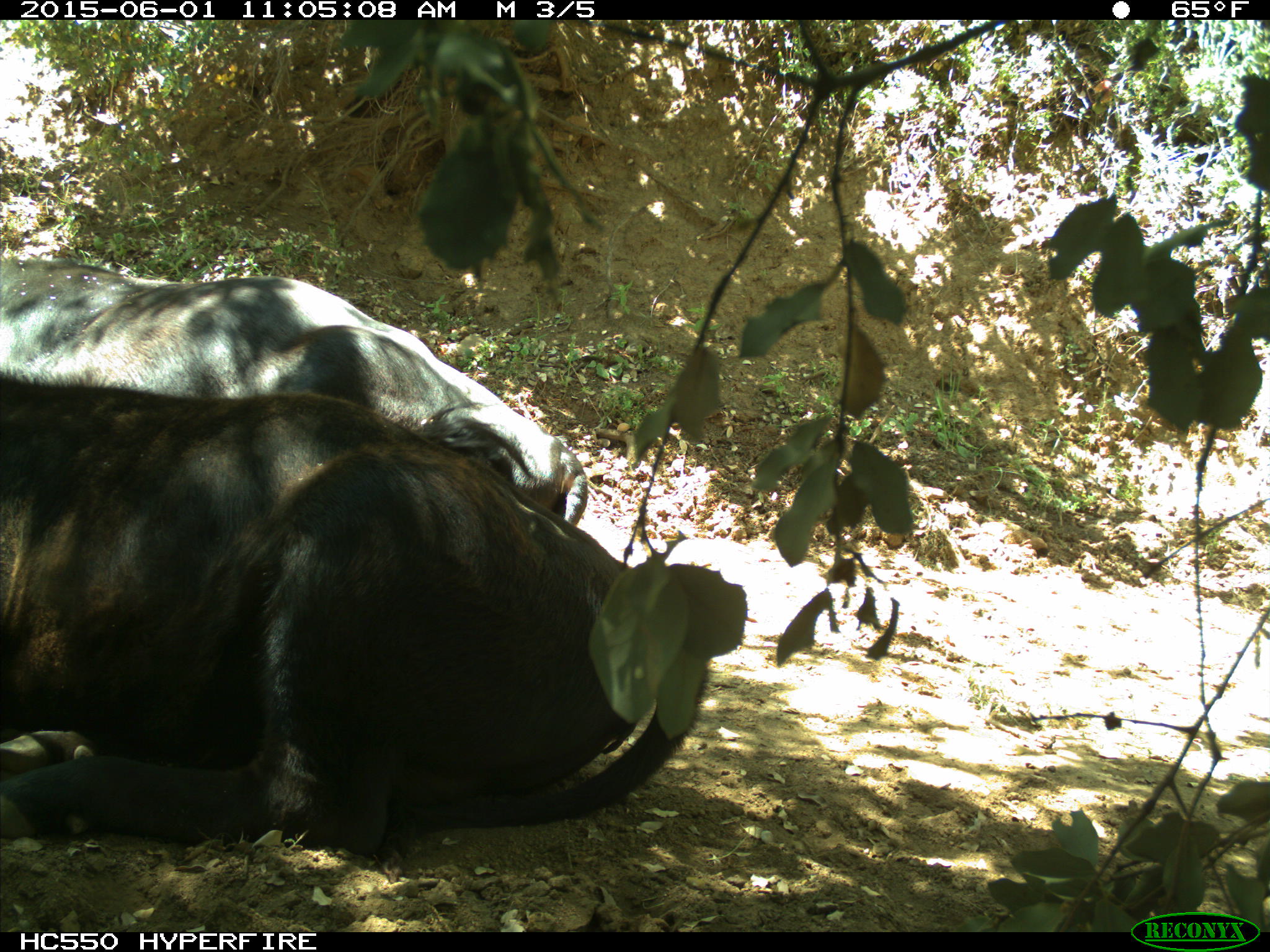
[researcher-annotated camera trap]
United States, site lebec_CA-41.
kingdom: Animalia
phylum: Chordata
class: Mammalia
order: Artiodactyla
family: Bovidae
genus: Bos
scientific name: Bos taurus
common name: domestic cow